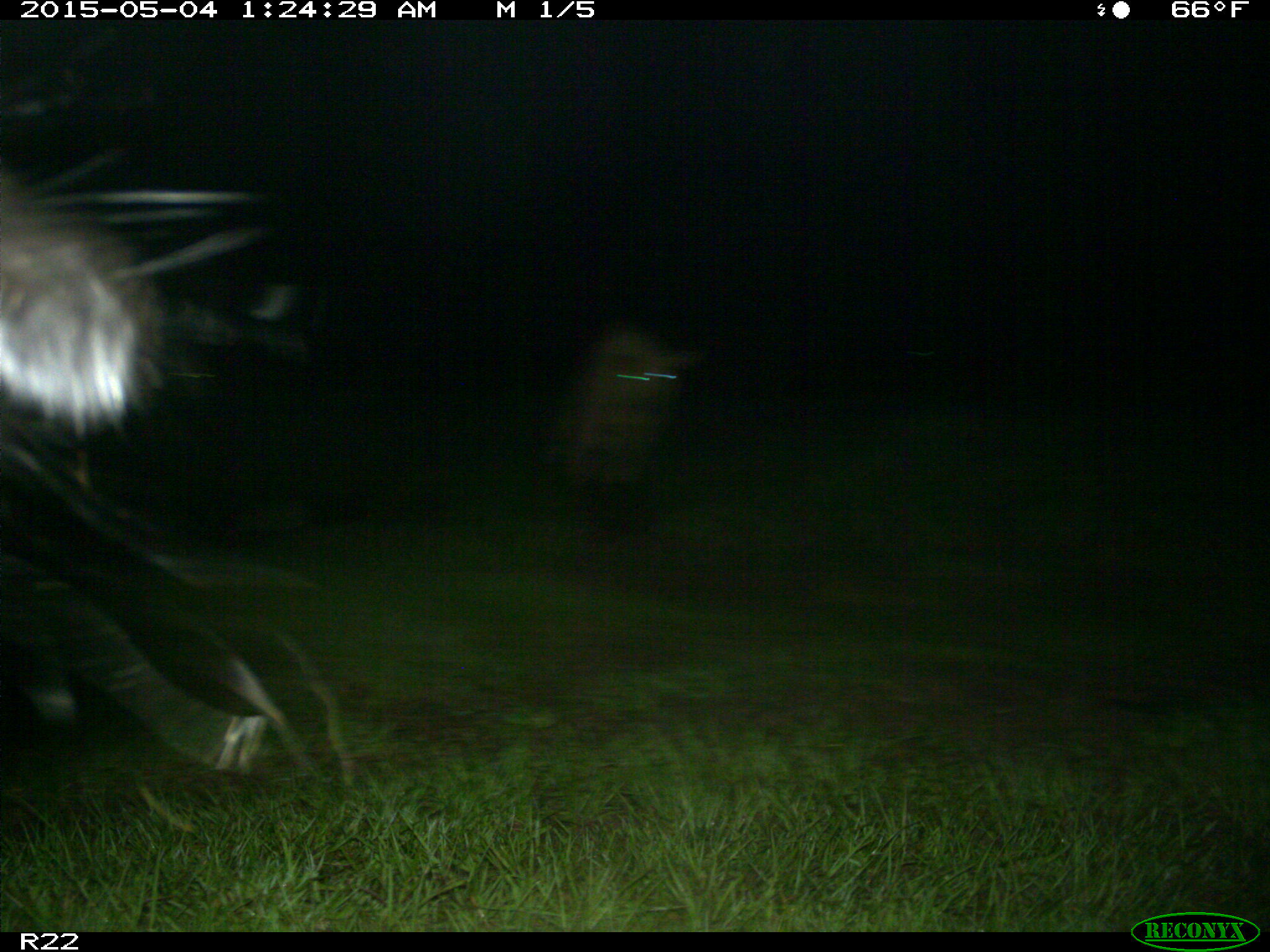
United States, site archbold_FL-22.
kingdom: Animalia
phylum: Chordata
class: Mammalia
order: Artiodactyla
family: Bovidae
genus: Bos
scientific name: Bos taurus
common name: domestic cow